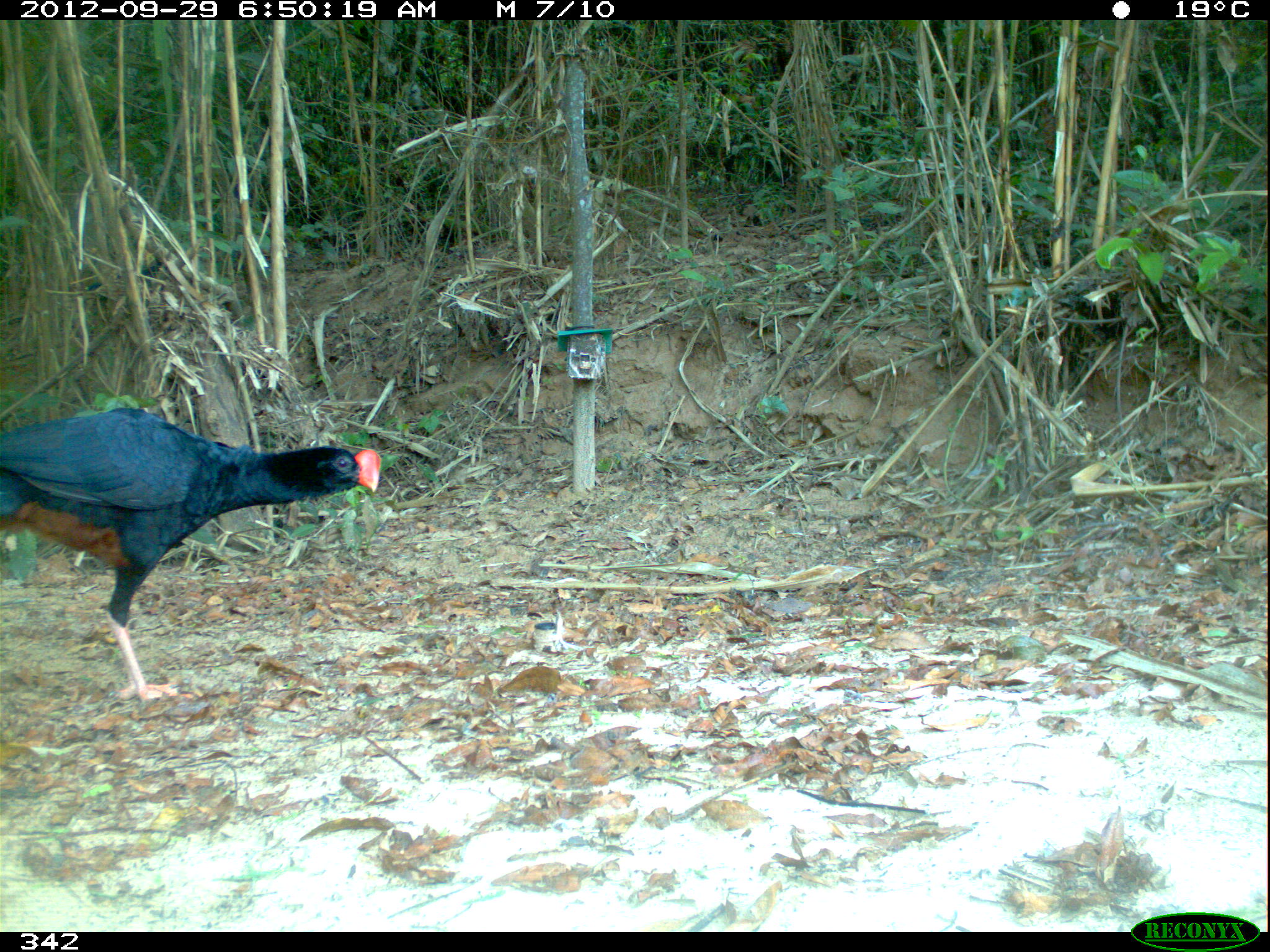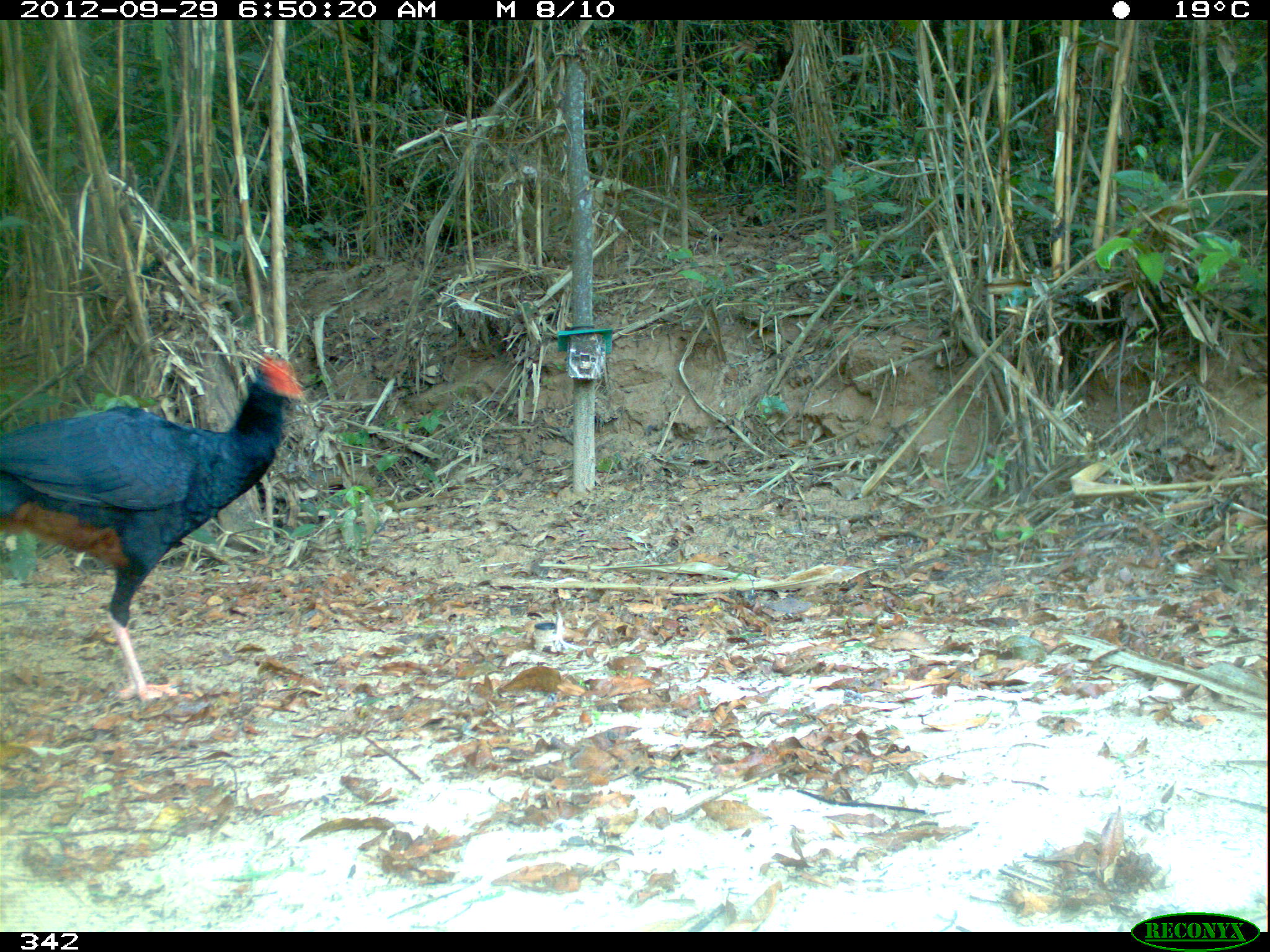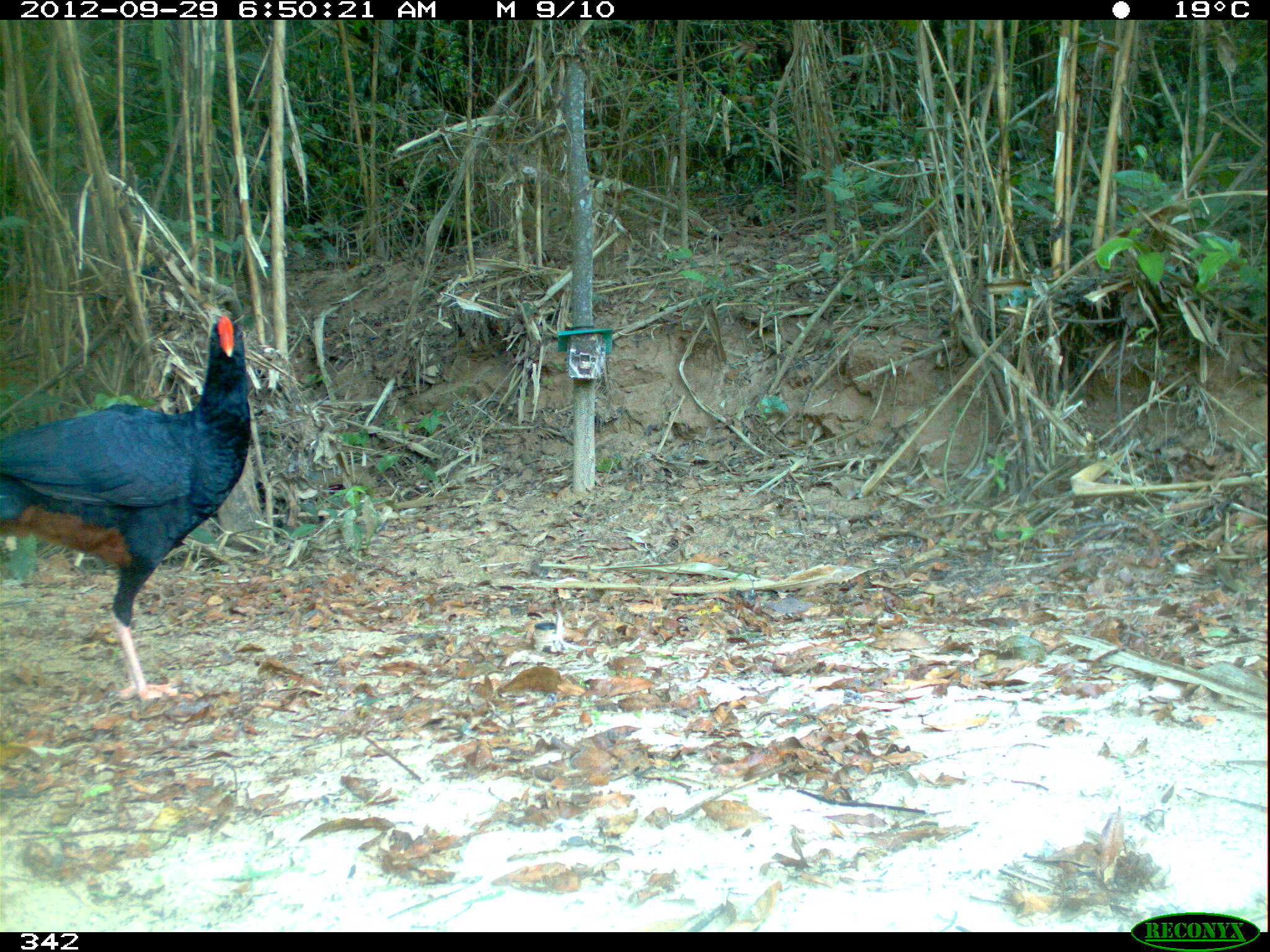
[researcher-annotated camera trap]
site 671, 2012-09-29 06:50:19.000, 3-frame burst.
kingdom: Animalia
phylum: Chordata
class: Aves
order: Galliformes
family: Cracidae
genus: Mitu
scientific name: Mitu tuberosum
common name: razor-billed curassow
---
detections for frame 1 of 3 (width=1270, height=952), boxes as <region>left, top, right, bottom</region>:
mitu tuberosum: <region>1, 408, 381, 704</region>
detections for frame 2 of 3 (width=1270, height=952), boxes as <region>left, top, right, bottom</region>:
mitu tuberosum: <region>0, 353, 307, 703</region>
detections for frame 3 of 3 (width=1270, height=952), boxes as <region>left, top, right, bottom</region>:
mitu tuberosum: <region>1, 316, 255, 703</region>